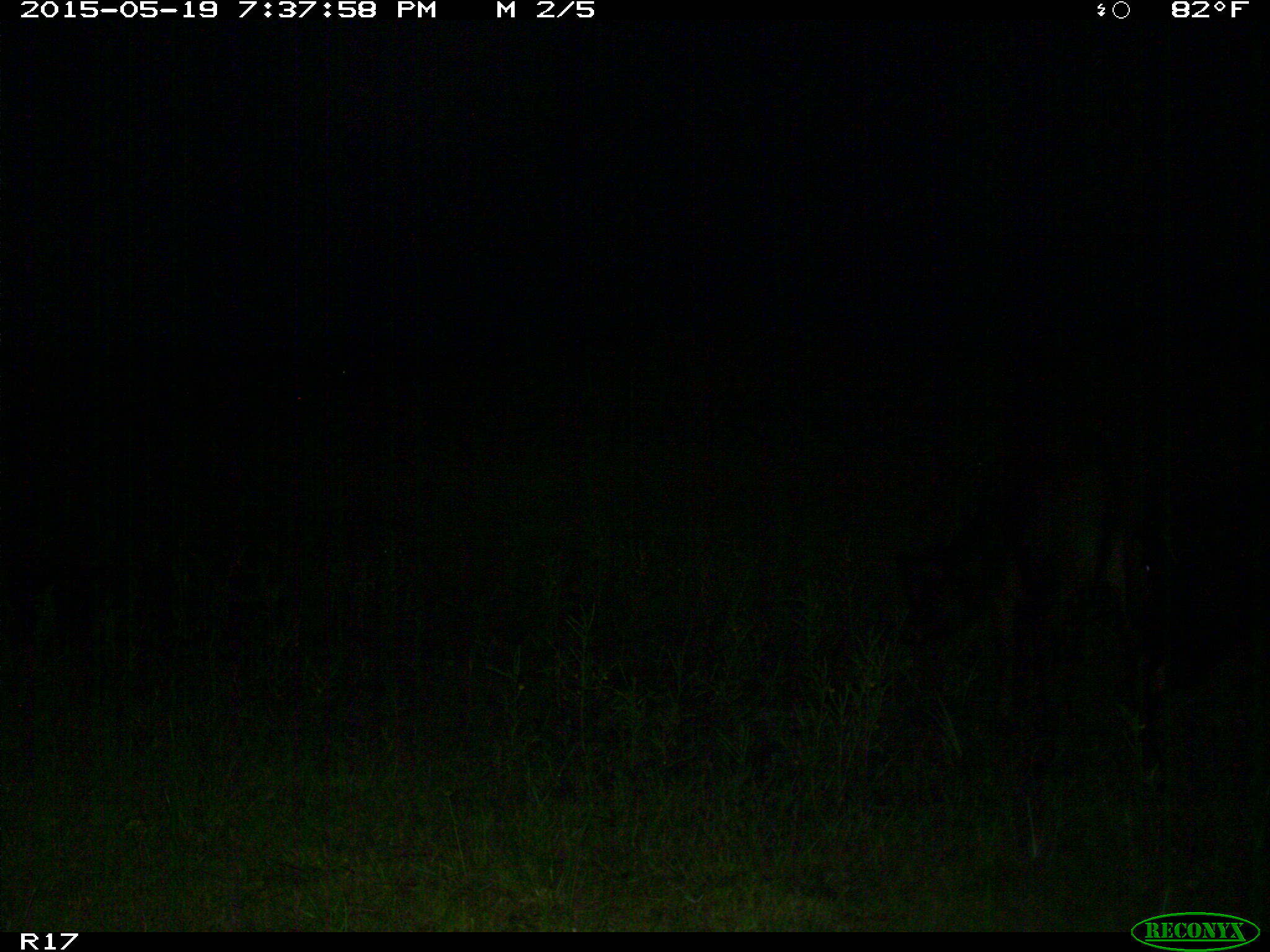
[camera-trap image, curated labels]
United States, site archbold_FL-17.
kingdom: Animalia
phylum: Chordata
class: Mammalia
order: Artiodactyla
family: Bovidae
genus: Bos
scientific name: Bos taurus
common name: domestic cow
Bos taurus (domestic cow).